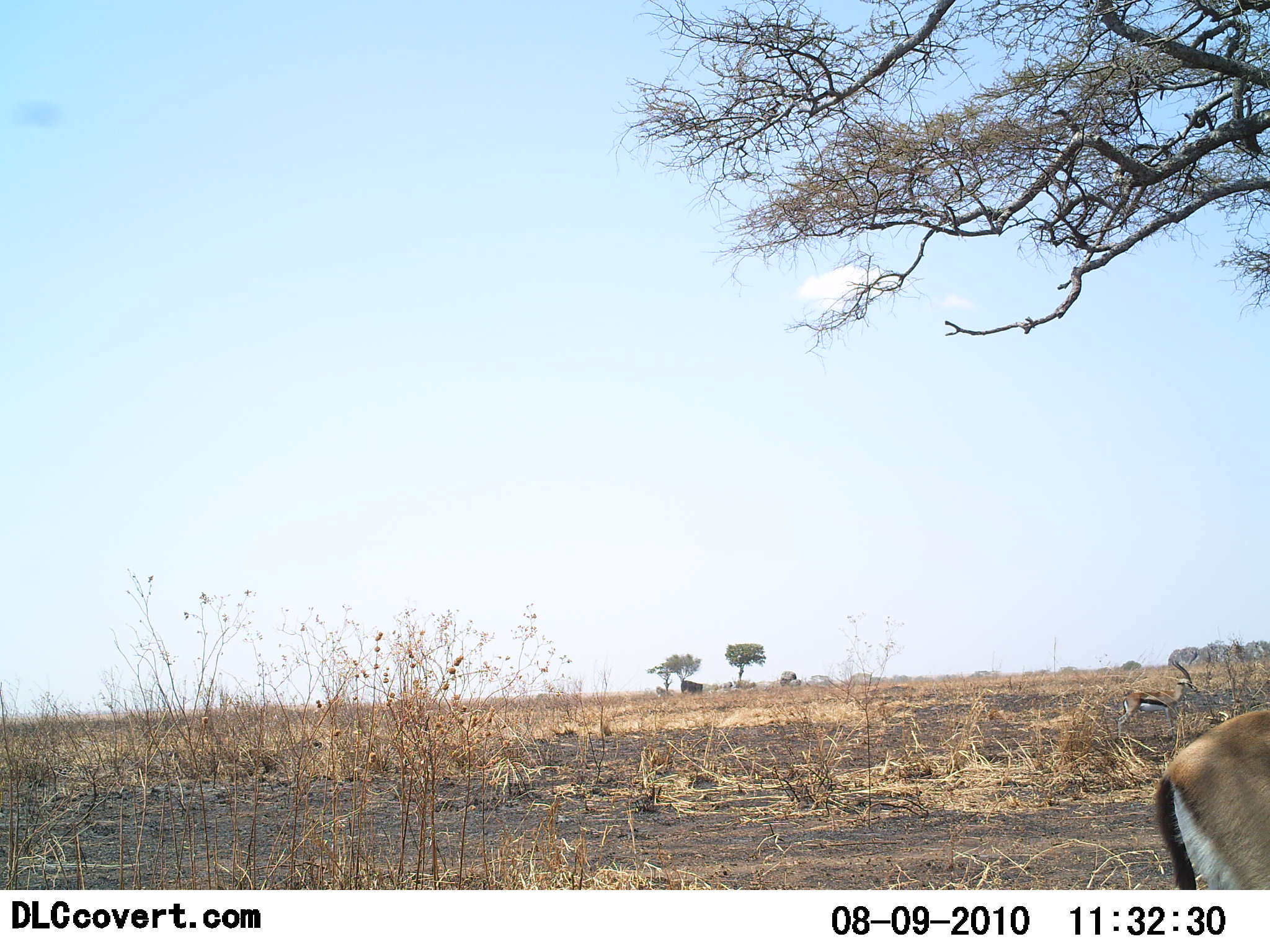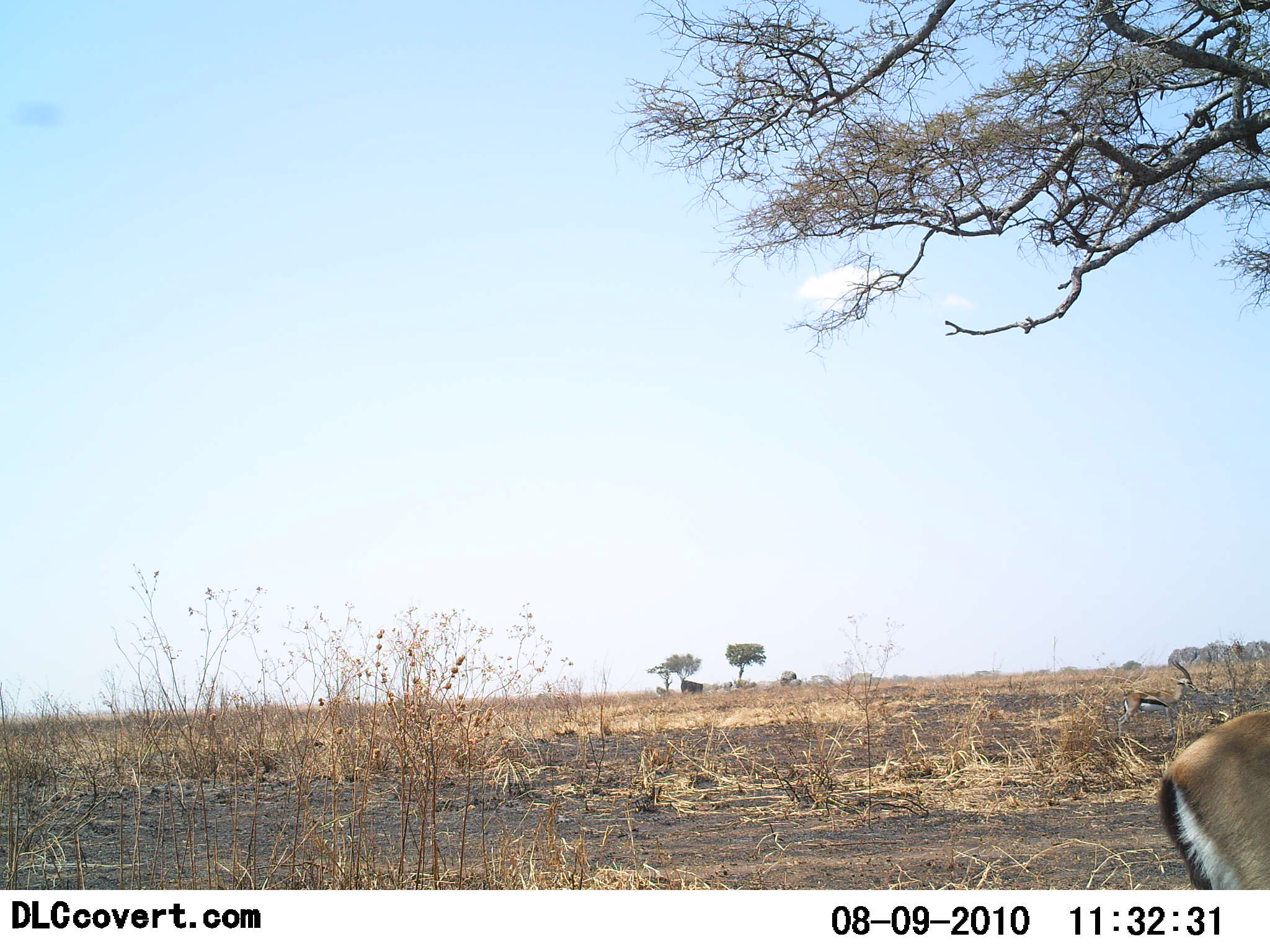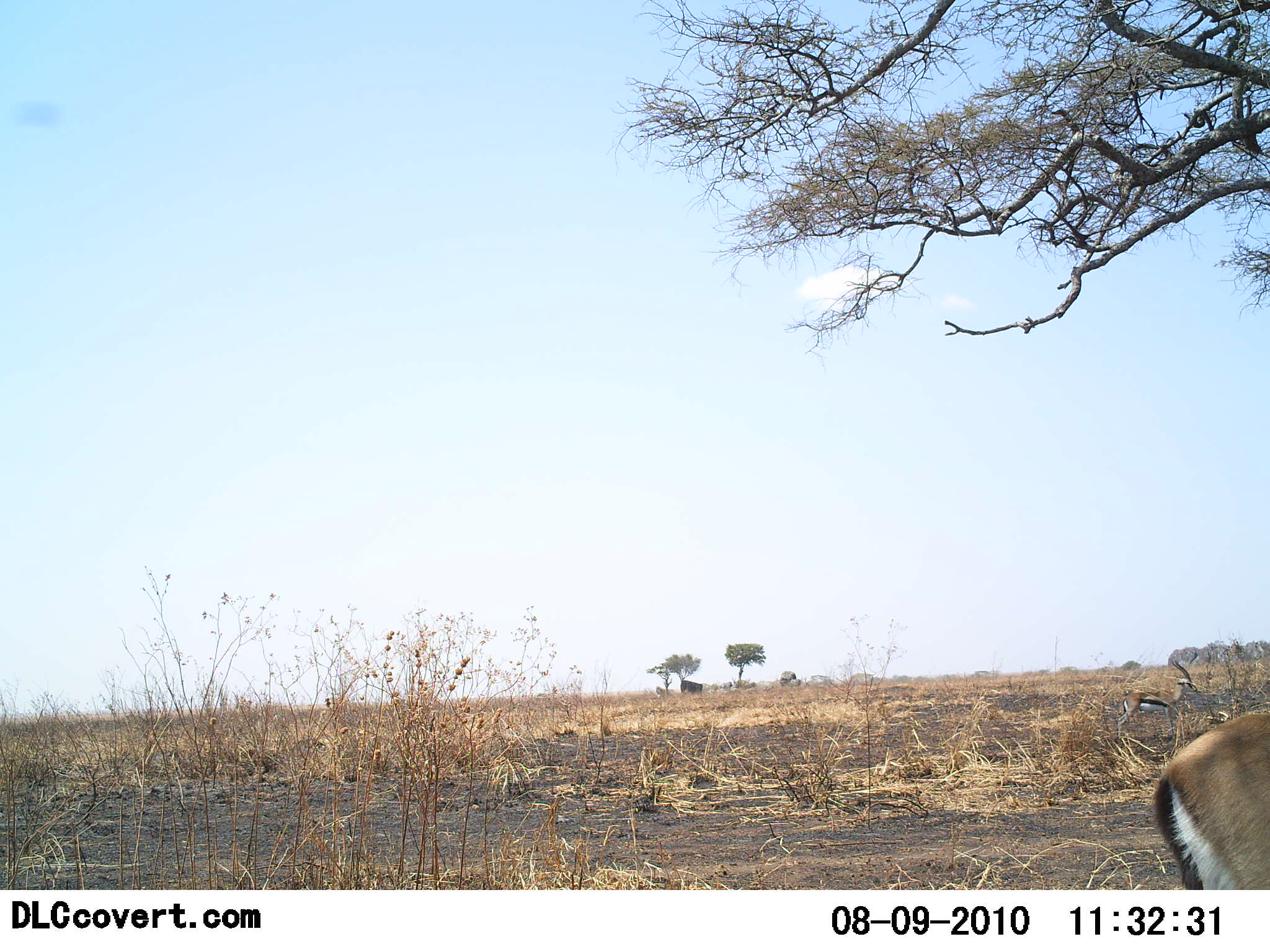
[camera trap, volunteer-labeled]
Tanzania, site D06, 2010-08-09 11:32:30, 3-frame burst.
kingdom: Animalia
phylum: Chordata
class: Mammalia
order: Artiodactyla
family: Bovidae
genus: Eudorcas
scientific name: Eudorcas thomsonii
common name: thomson's gazelle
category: gazellethomsons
Gazellethomsons (thomson's gazelle) (Eudorcas thomsonii), count 1. Behavior (volunteer vote fractions): standing 79%, resting 7%, moving 0%, interacting 0%. Young present (vote fraction): 0%. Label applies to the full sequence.